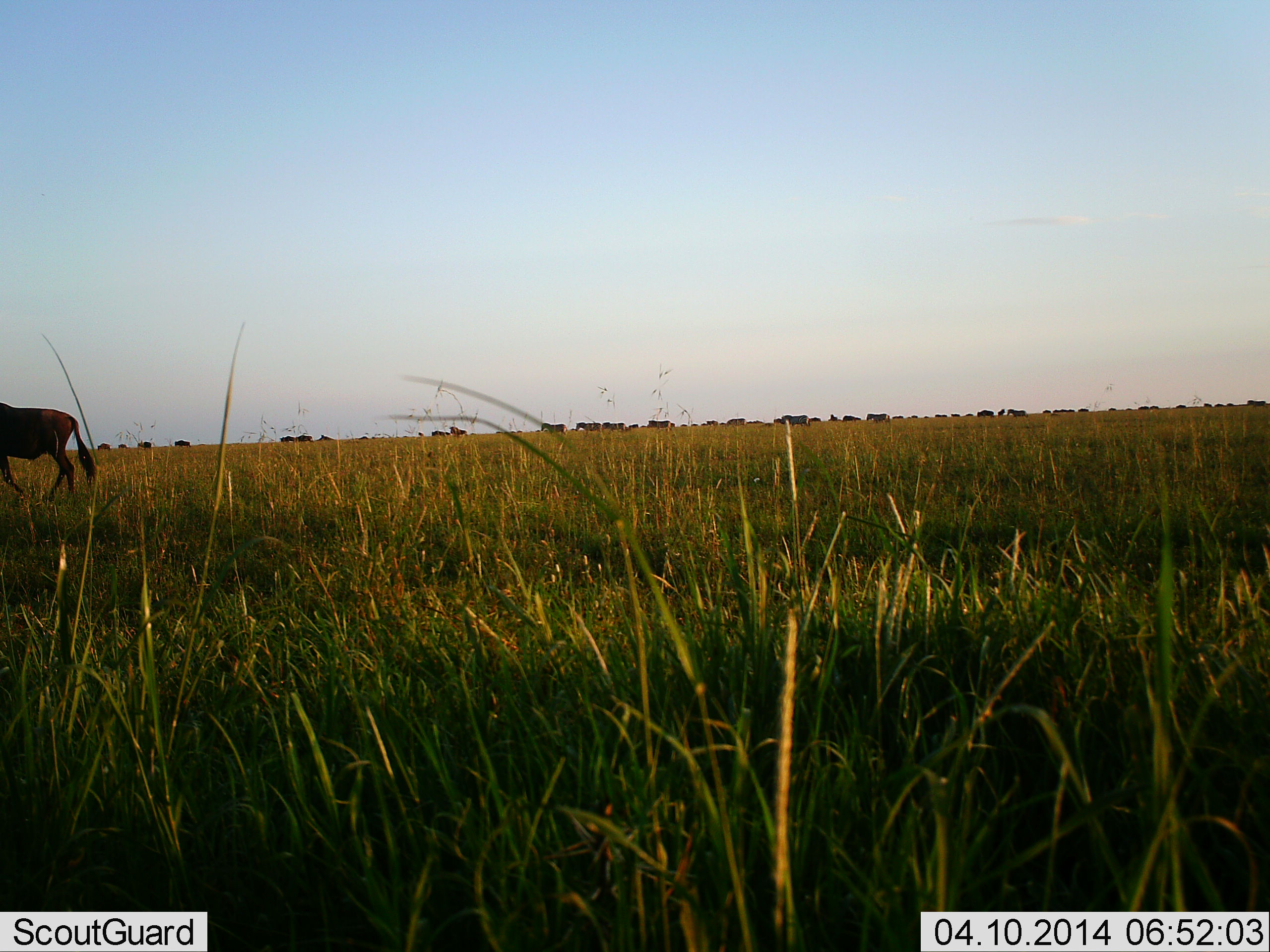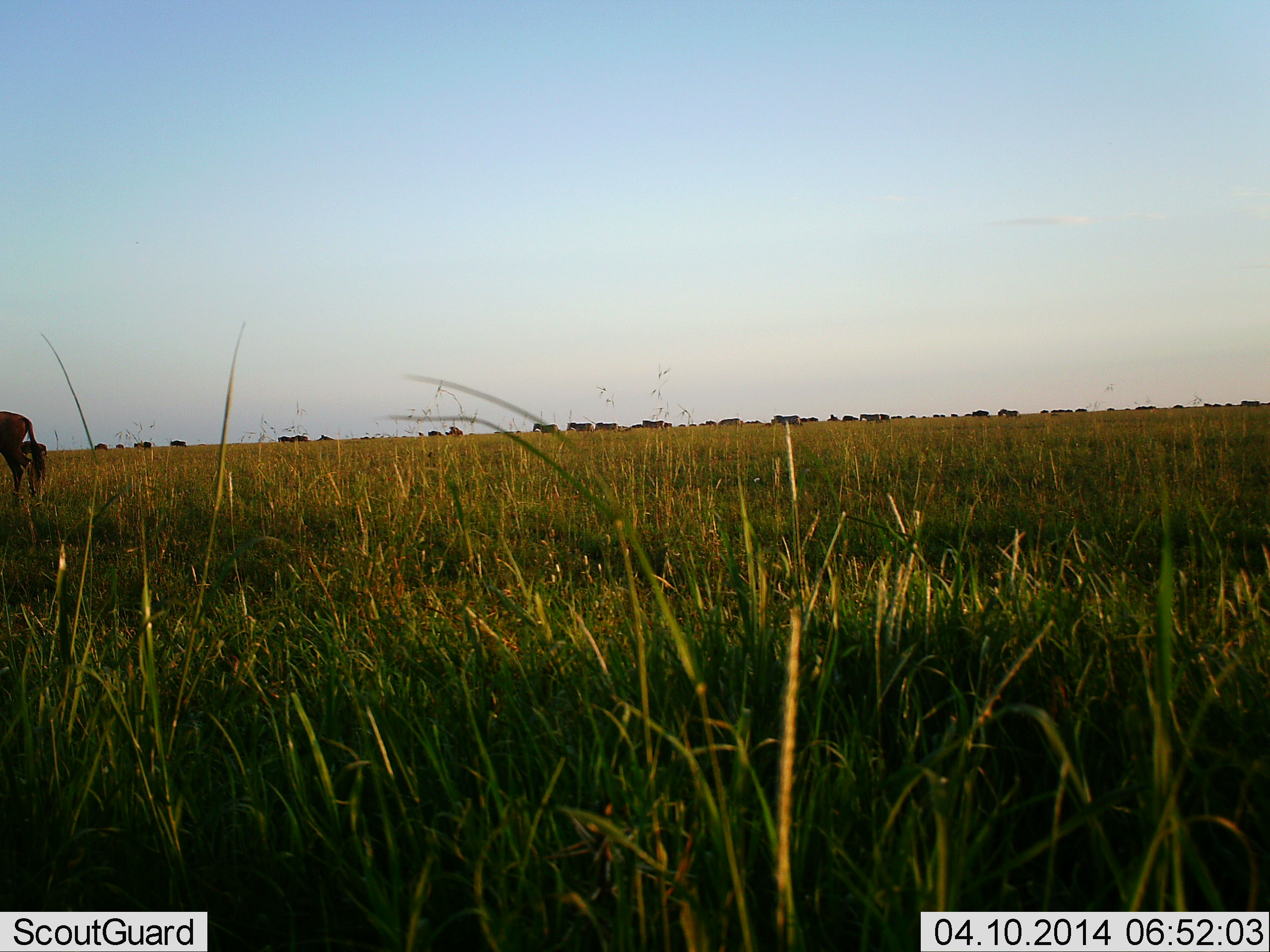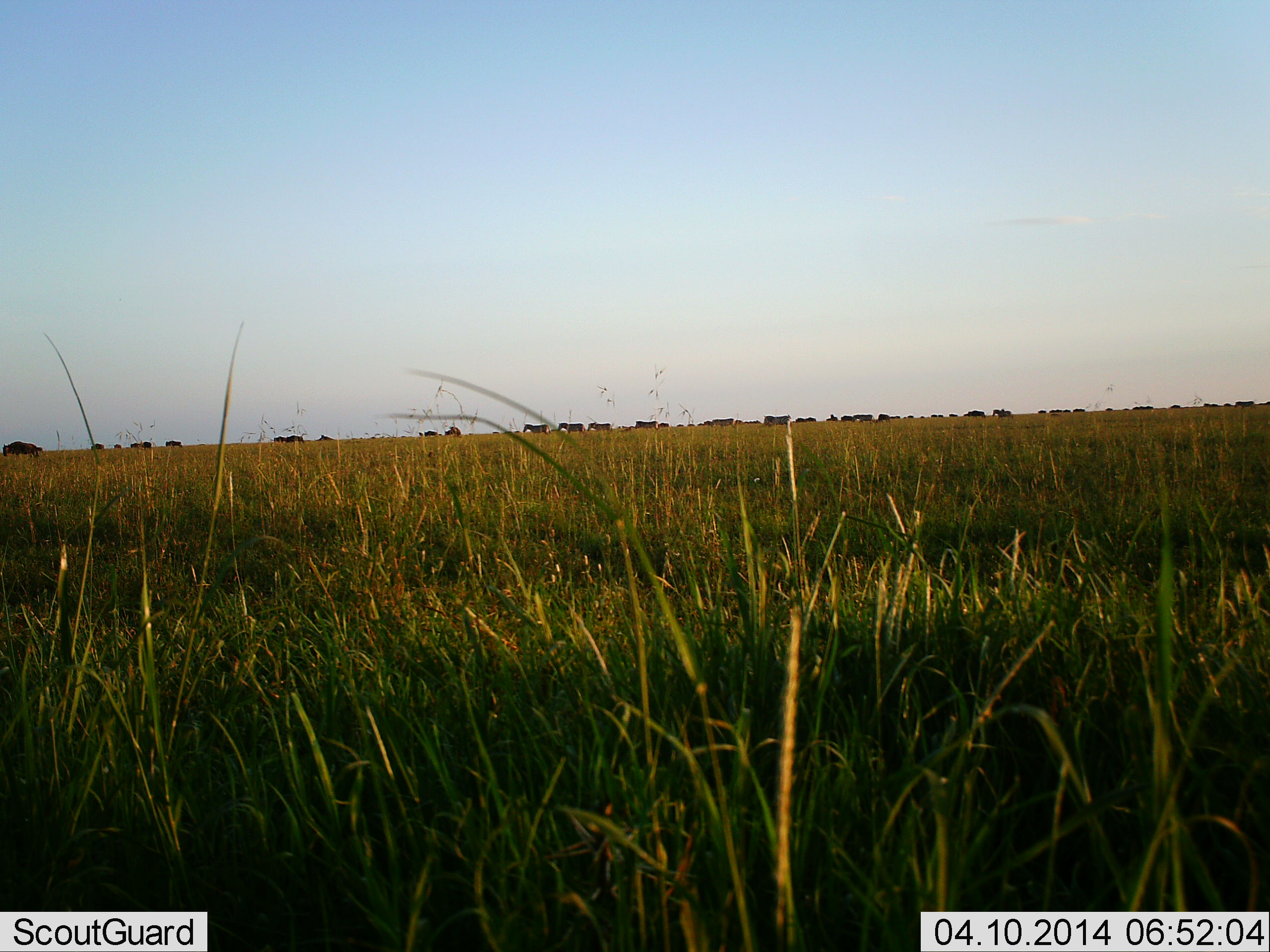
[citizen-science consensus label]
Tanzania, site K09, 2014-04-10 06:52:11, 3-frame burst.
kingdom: Animalia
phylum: Chordata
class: Mammalia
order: Artiodactyla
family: Bovidae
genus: Connochaetes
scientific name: Connochaetes taurinus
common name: blue wildebeest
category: wildebeest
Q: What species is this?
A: Wildebeest (blue wildebeest) (Connochaetes taurinus).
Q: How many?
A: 11-50.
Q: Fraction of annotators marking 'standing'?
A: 18%.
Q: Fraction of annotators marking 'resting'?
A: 0%.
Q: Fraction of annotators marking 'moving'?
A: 73%.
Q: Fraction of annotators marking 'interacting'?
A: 0%.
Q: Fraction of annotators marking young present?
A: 0%.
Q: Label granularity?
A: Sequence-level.